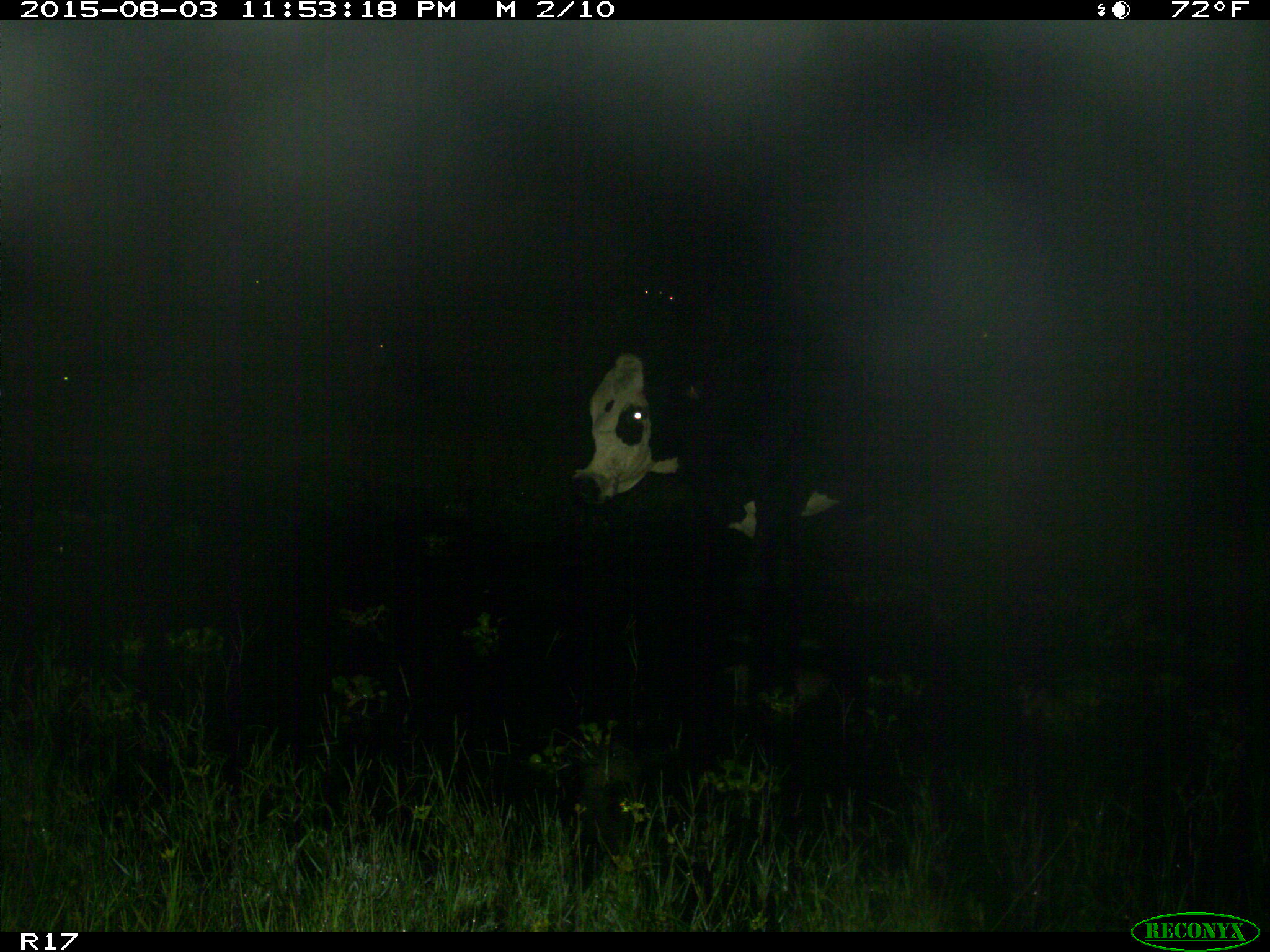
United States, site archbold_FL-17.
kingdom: Animalia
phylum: Chordata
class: Mammalia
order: Artiodactyla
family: Bovidae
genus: Bos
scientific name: Bos taurus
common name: domestic cow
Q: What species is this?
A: Bos taurus (domestic cow).